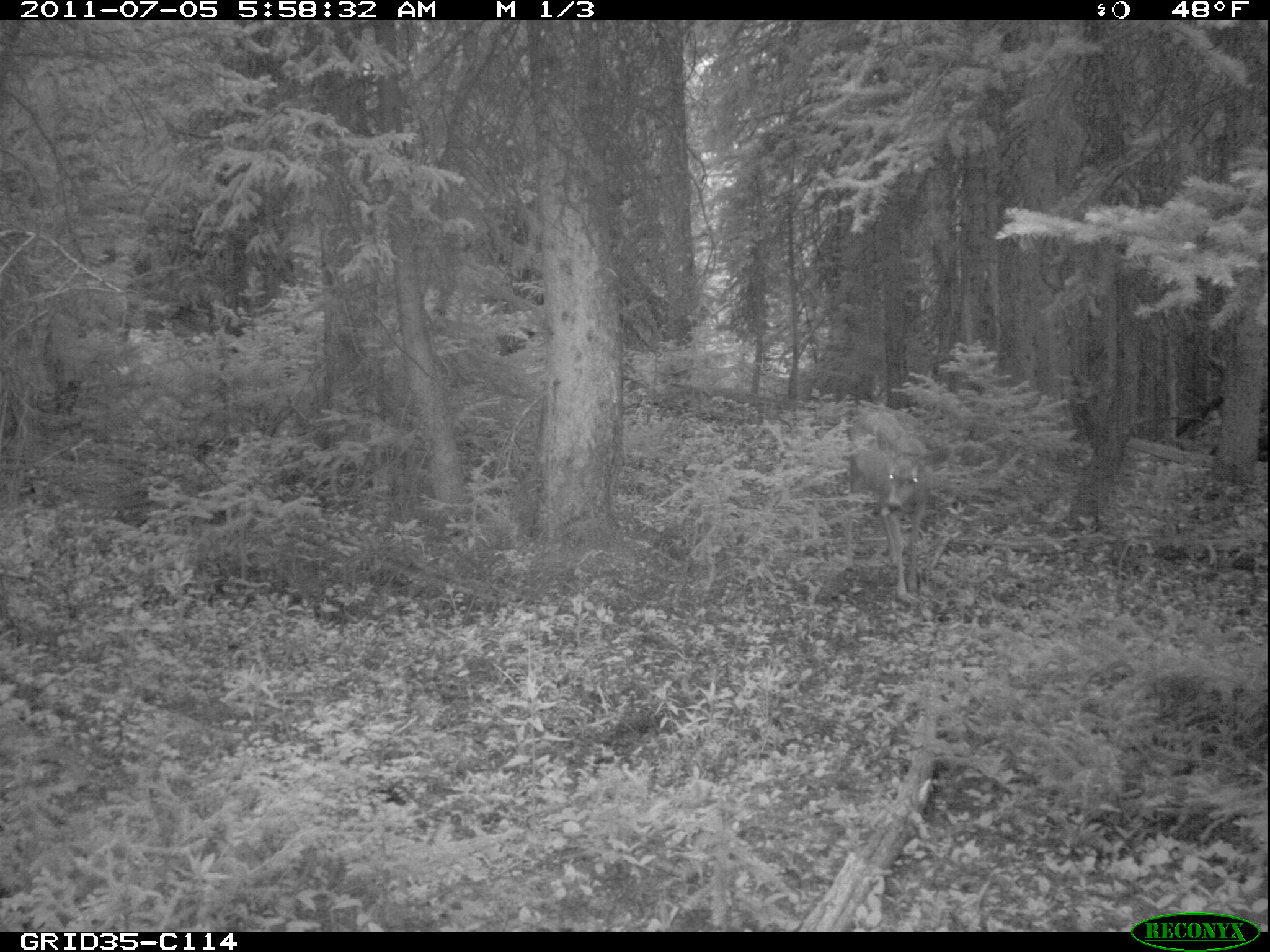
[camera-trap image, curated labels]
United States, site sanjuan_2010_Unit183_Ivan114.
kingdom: Animalia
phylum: Chordata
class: Mammalia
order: Artiodactyla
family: Cervidae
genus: Odocoileus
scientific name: Odocoileus hemionus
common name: mule deer